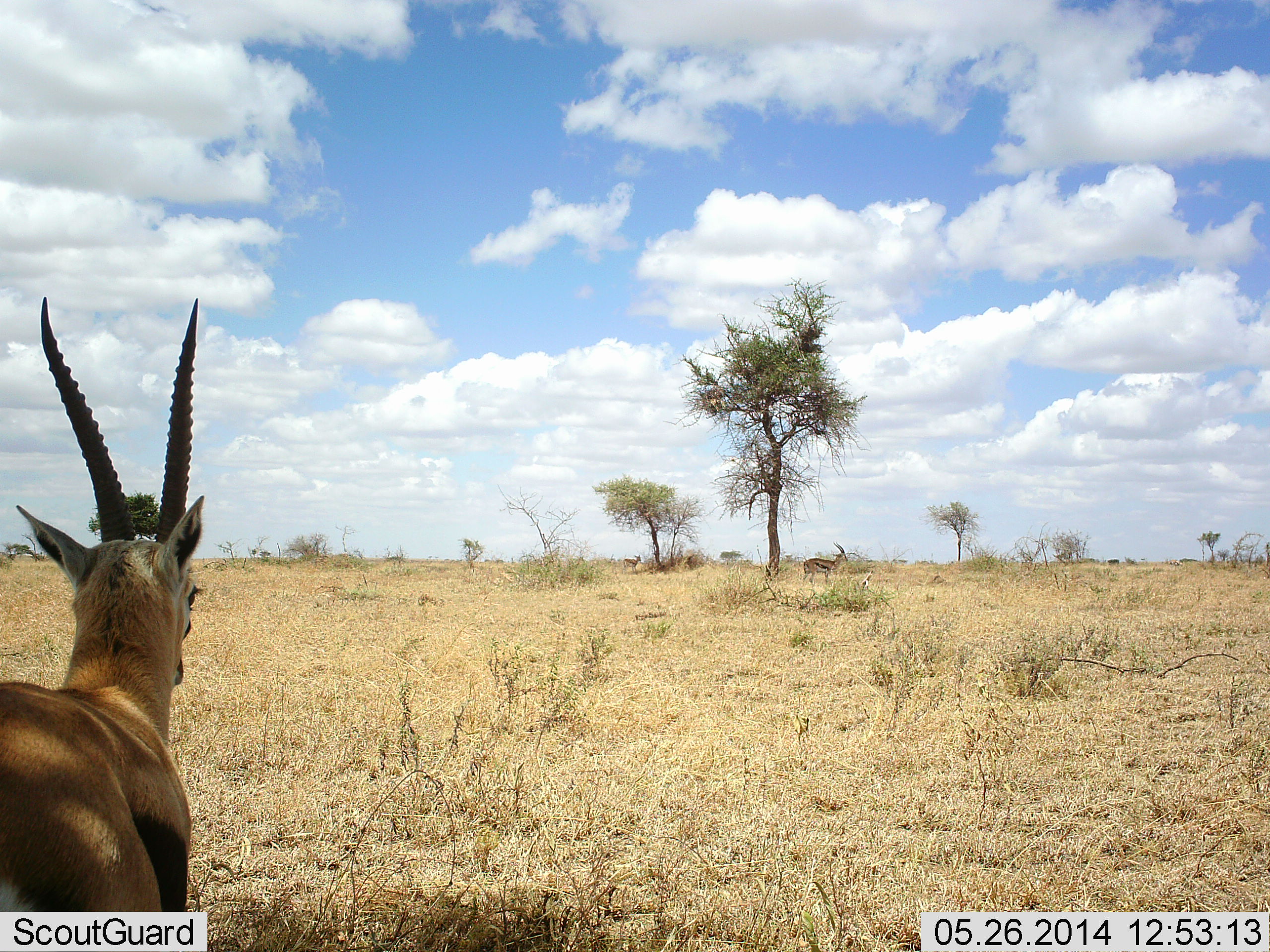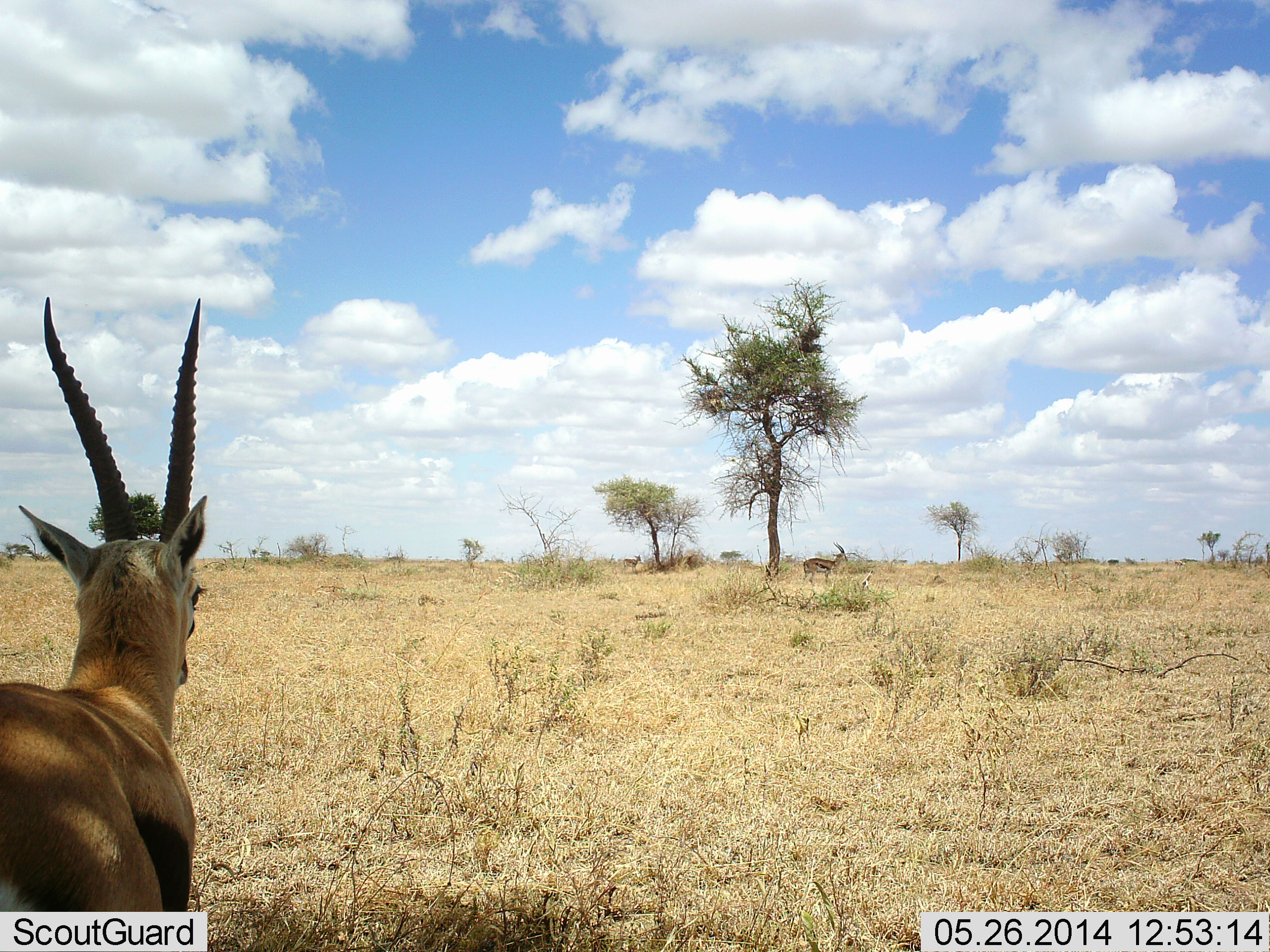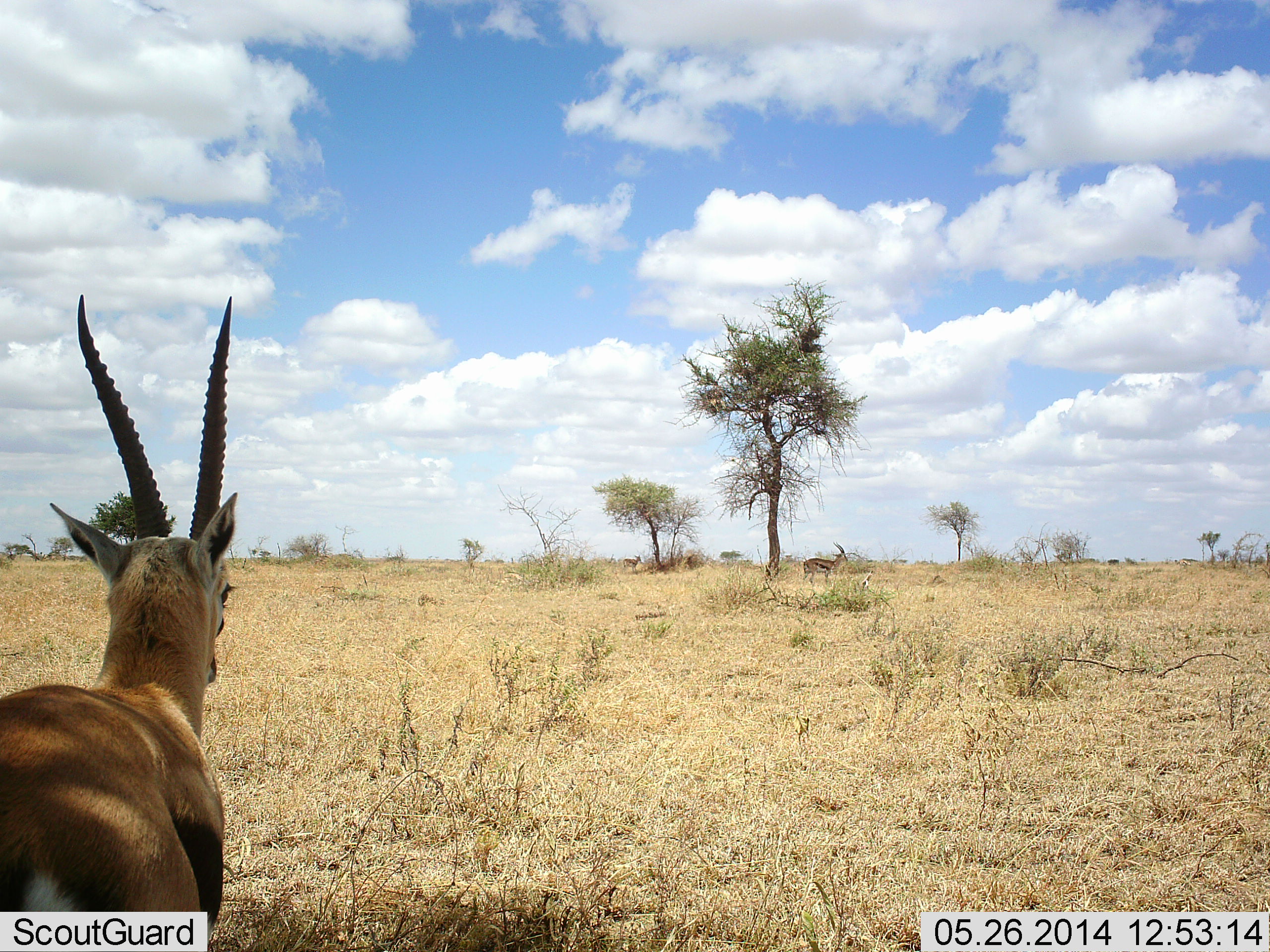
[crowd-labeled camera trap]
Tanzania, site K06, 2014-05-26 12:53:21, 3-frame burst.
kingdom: Animalia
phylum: Chordata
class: Mammalia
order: Artiodactyla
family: Bovidae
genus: Eudorcas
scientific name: Eudorcas thomsonii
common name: thomson's gazelle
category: gazellethomsons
Gazellethomsons (thomson's gazelle) (Eudorcas thomsonii), count 2. Behavior (volunteer vote fractions): standing 100%, resting 0%, moving 0%, interacting 0%. Young present (vote fraction): 0%. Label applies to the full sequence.